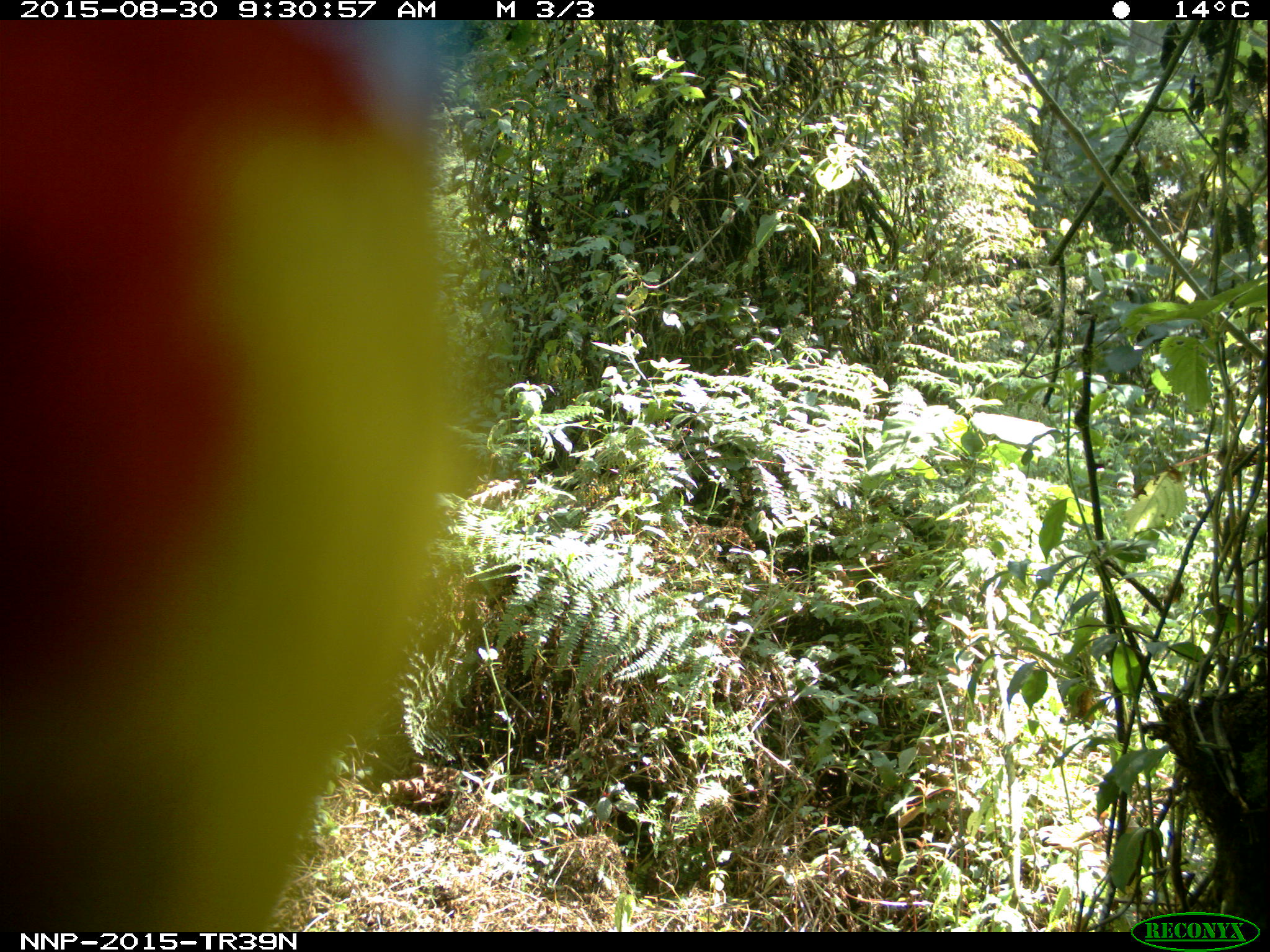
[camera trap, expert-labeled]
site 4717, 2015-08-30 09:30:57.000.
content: unidentified animal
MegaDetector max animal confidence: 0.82